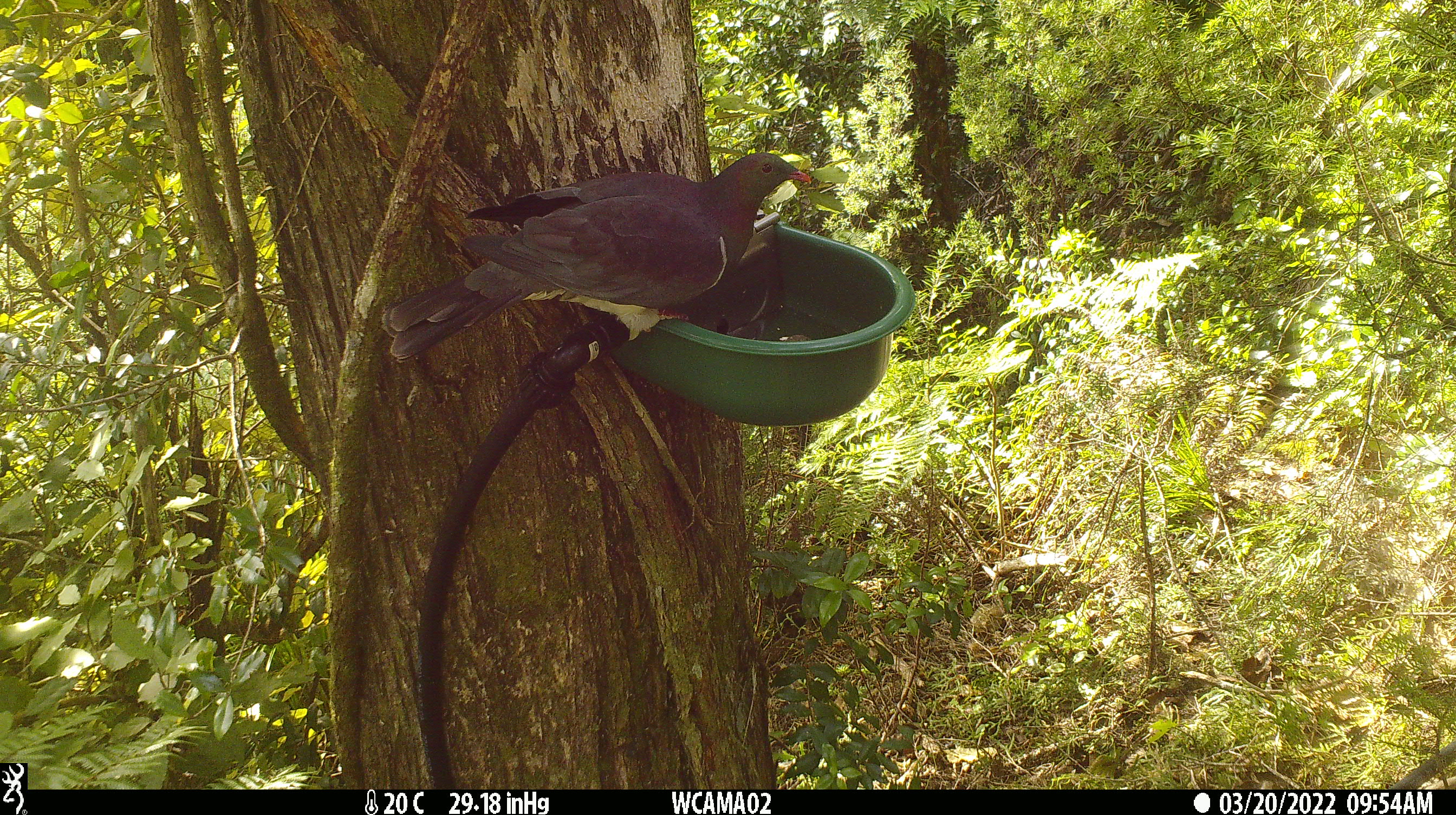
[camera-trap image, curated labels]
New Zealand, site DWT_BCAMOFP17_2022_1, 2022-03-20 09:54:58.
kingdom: Animalia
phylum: Chordata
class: Aves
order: Columbiformes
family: Columbidae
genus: Hemiphaga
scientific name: Hemiphaga novaeseelandiae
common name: new zealand pigeon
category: kereru